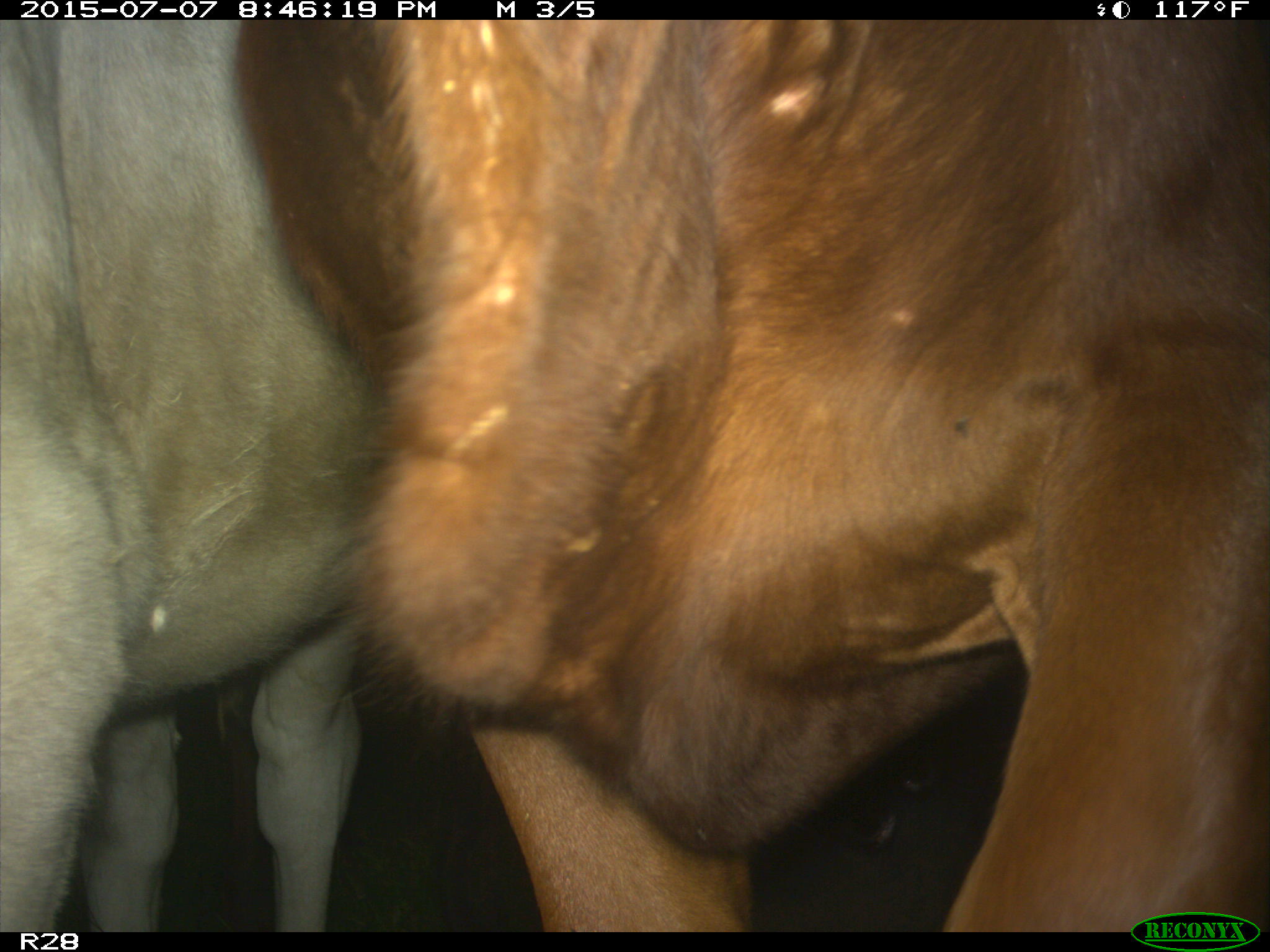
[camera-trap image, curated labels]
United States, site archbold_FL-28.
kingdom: Animalia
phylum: Chordata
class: Mammalia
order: Artiodactyla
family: Bovidae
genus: Bos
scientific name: Bos taurus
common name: domestic cow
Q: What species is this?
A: Bos taurus (domestic cow).